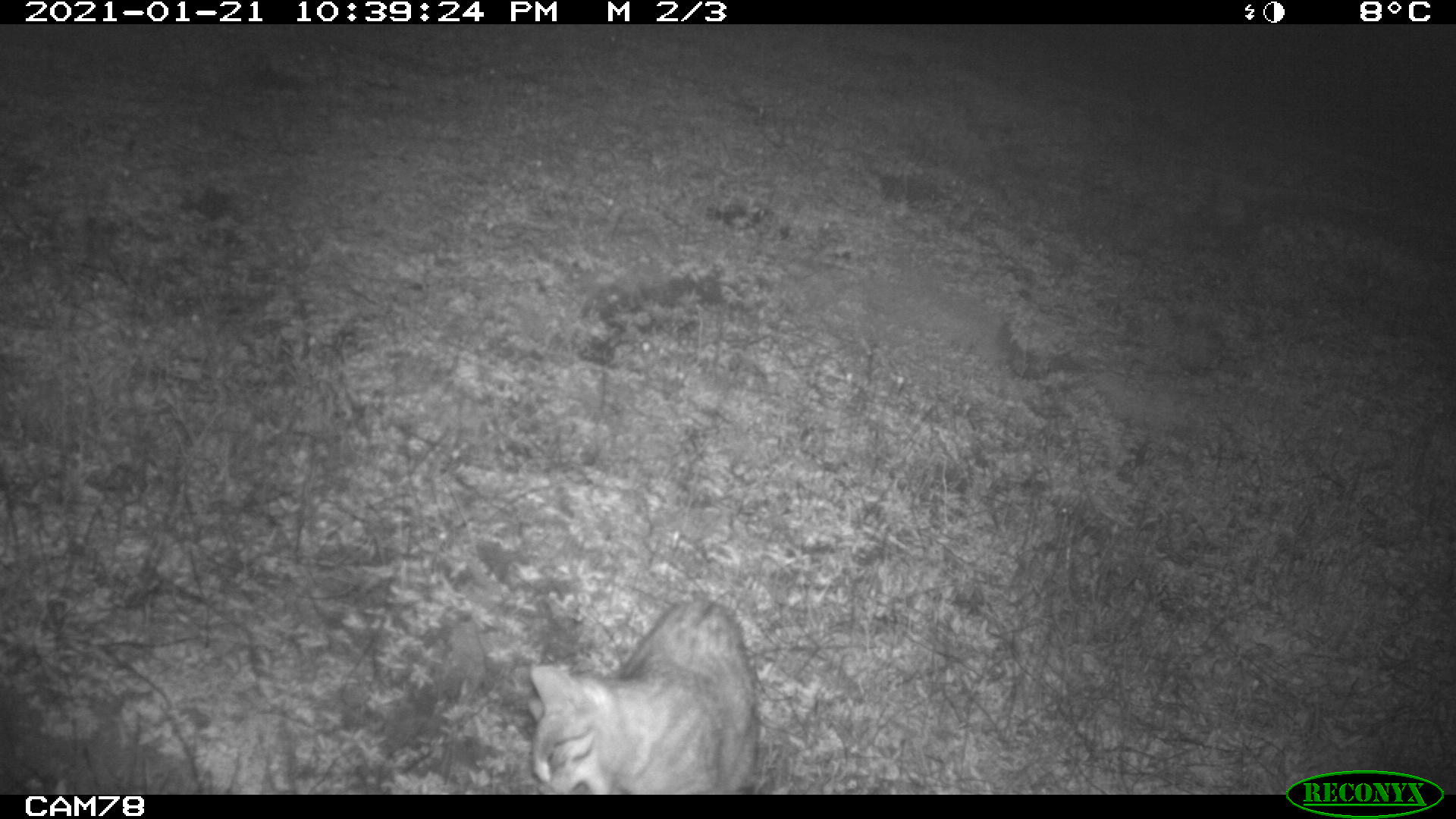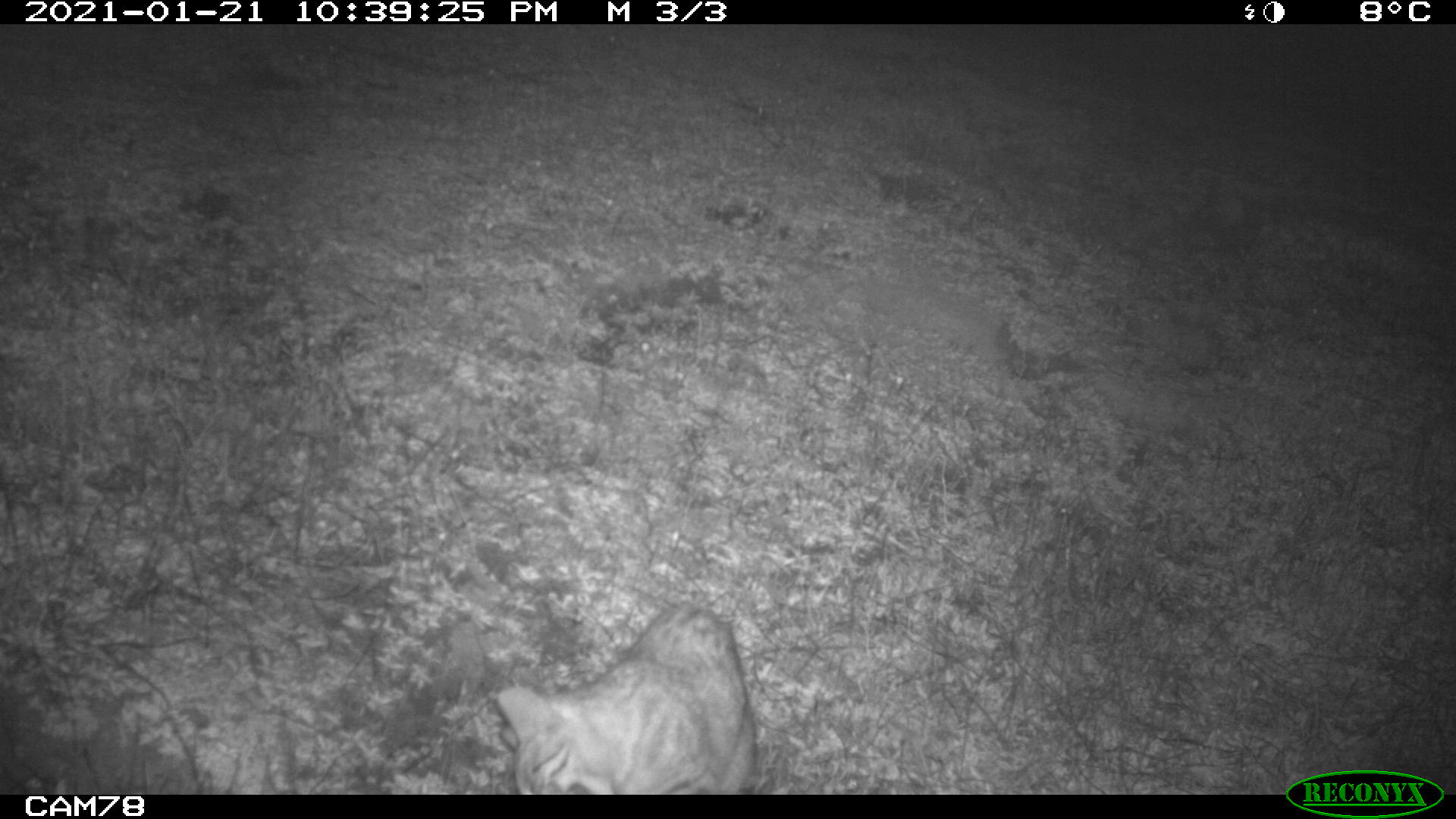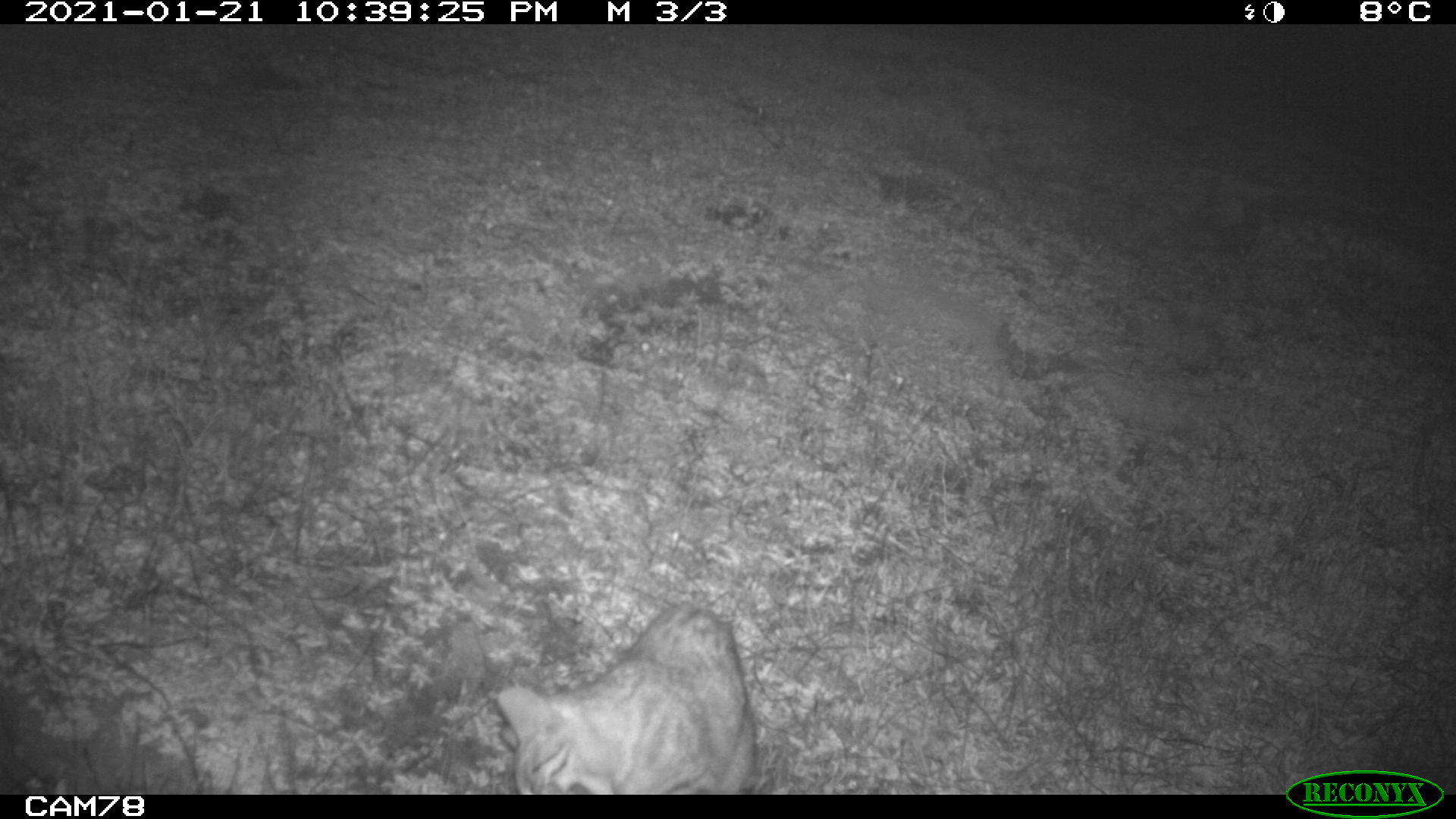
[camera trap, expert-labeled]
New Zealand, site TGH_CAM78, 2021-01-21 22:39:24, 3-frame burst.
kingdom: Animalia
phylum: Chordata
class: Mammalia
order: Carnivora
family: Felidae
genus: Felis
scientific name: Felis catus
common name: domestic cat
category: cat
Cat (domestic cat) (Felis catus).